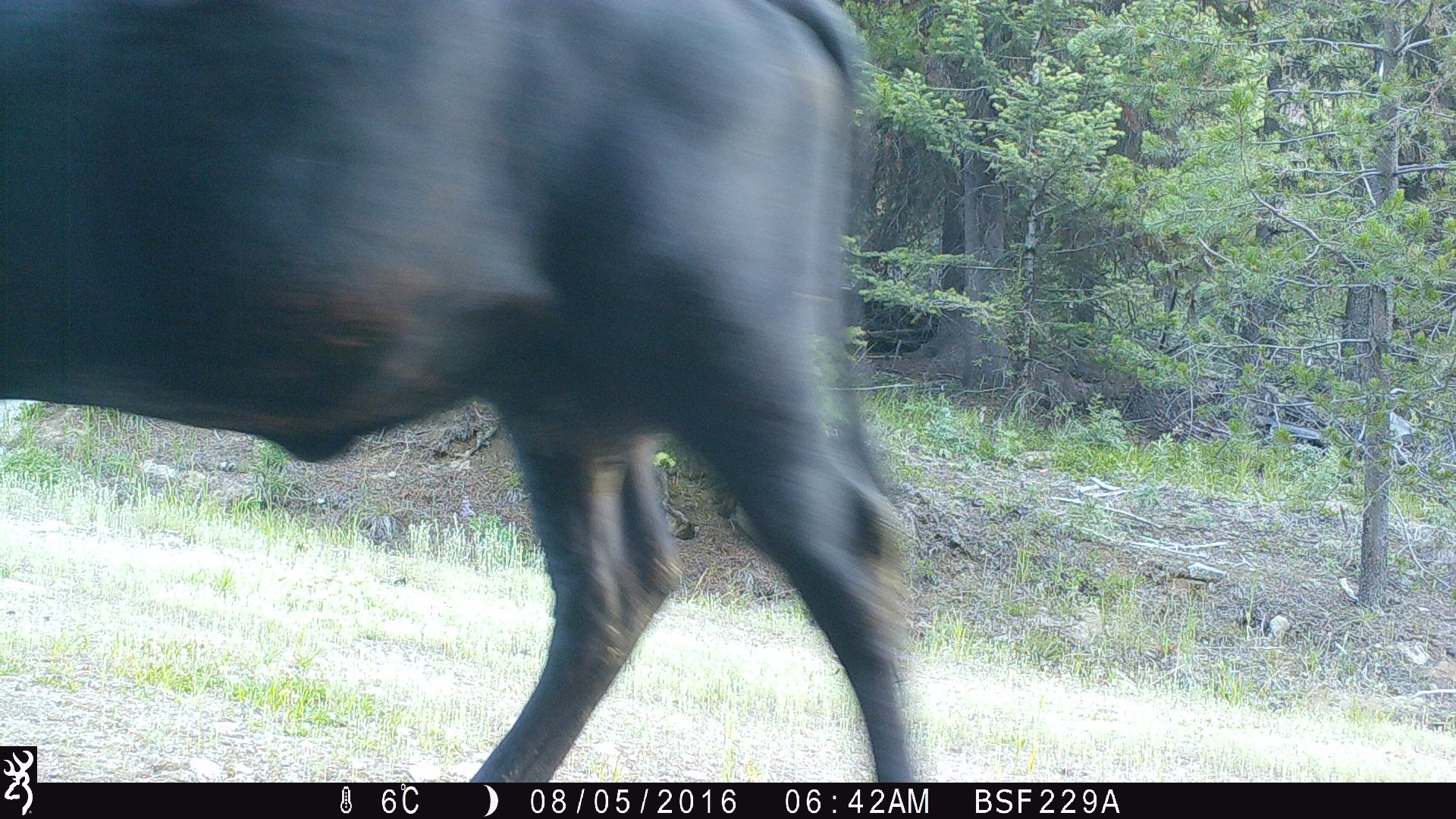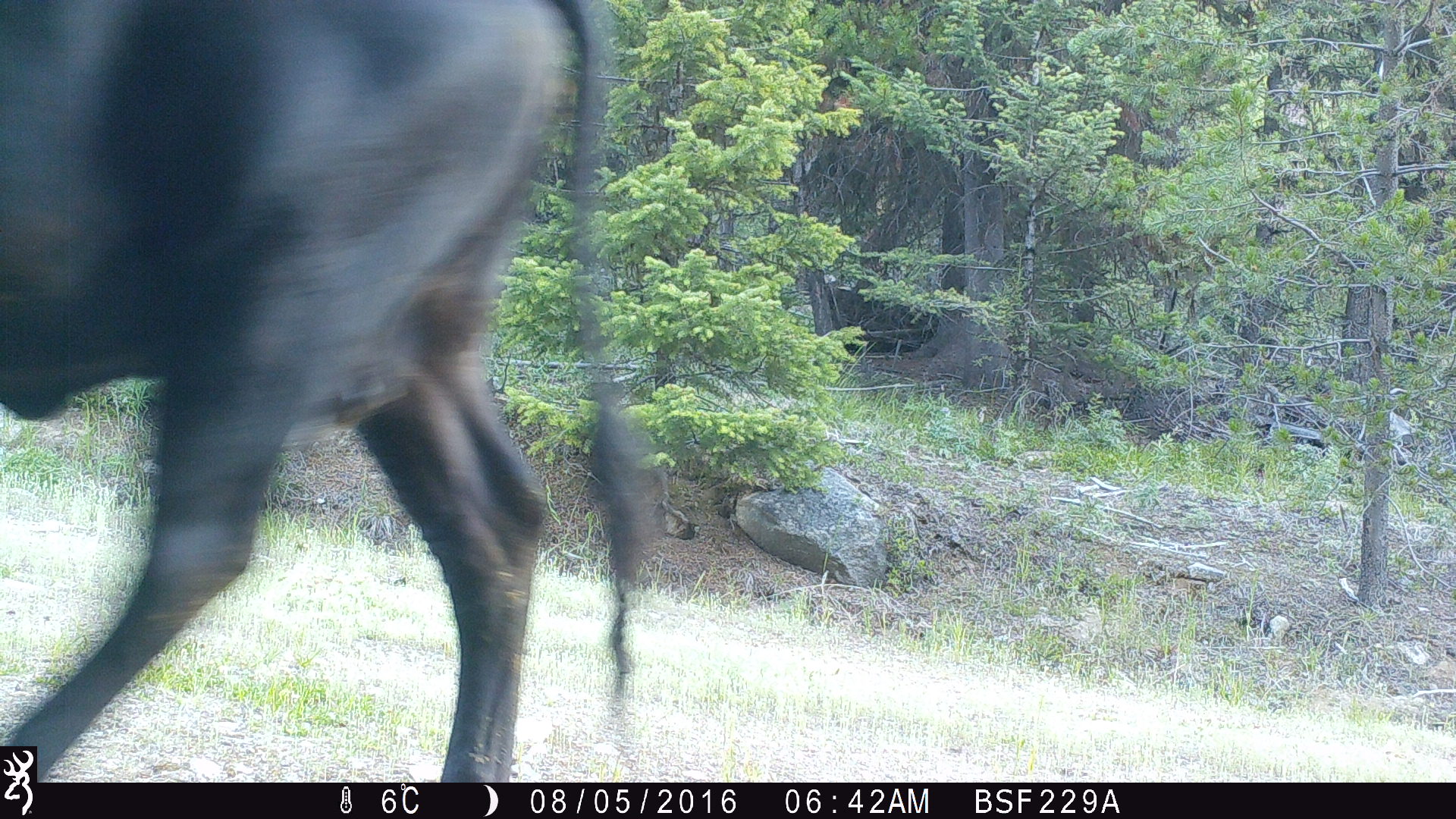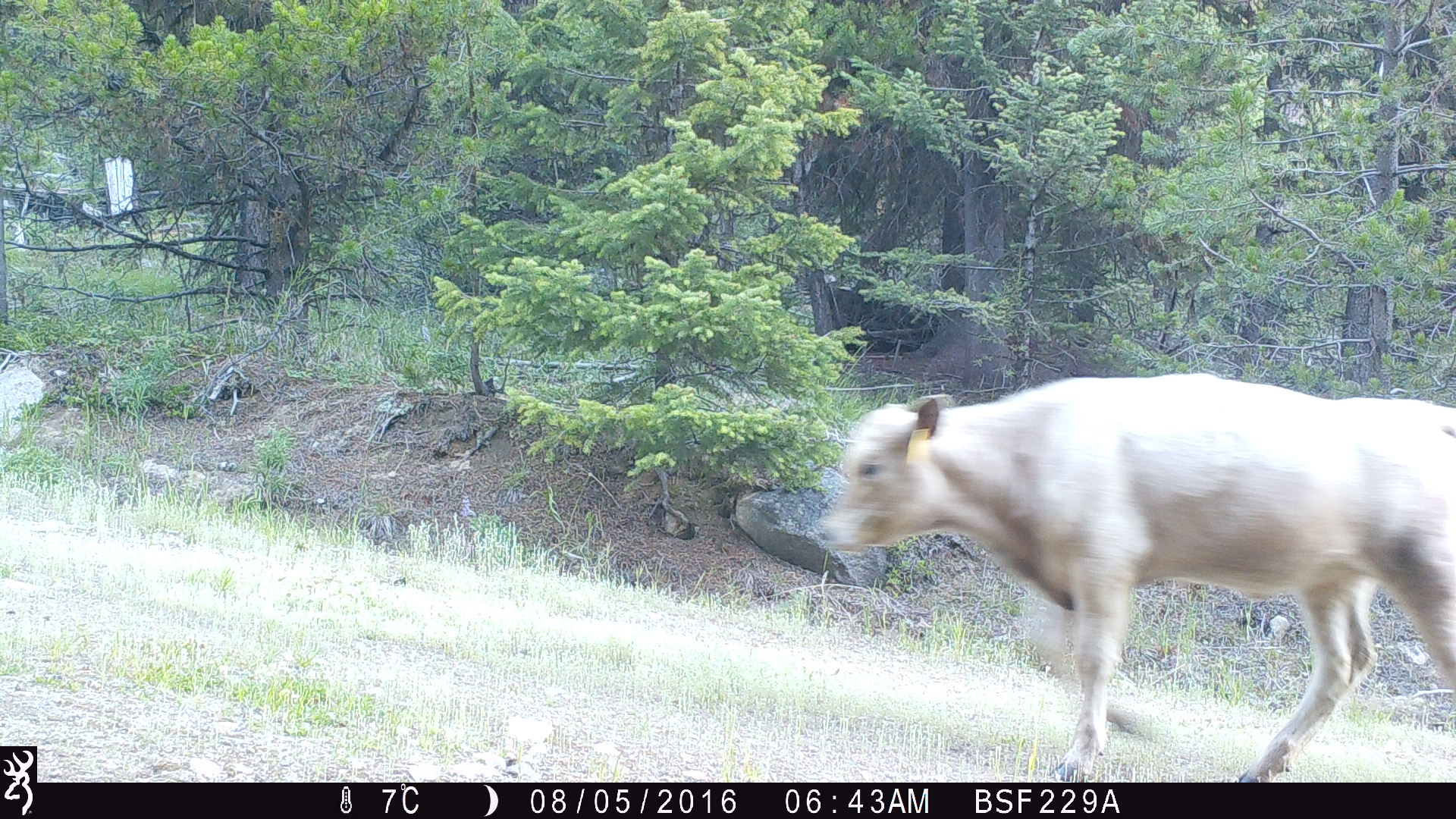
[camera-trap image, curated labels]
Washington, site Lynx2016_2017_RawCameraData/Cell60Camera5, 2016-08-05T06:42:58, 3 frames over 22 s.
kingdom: Animalia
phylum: Chordata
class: Mammalia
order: Artiodactyla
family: Bovidae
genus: Bos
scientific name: Bos taurus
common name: domestic cattle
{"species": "domestic cattle (Bos taurus)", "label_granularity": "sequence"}